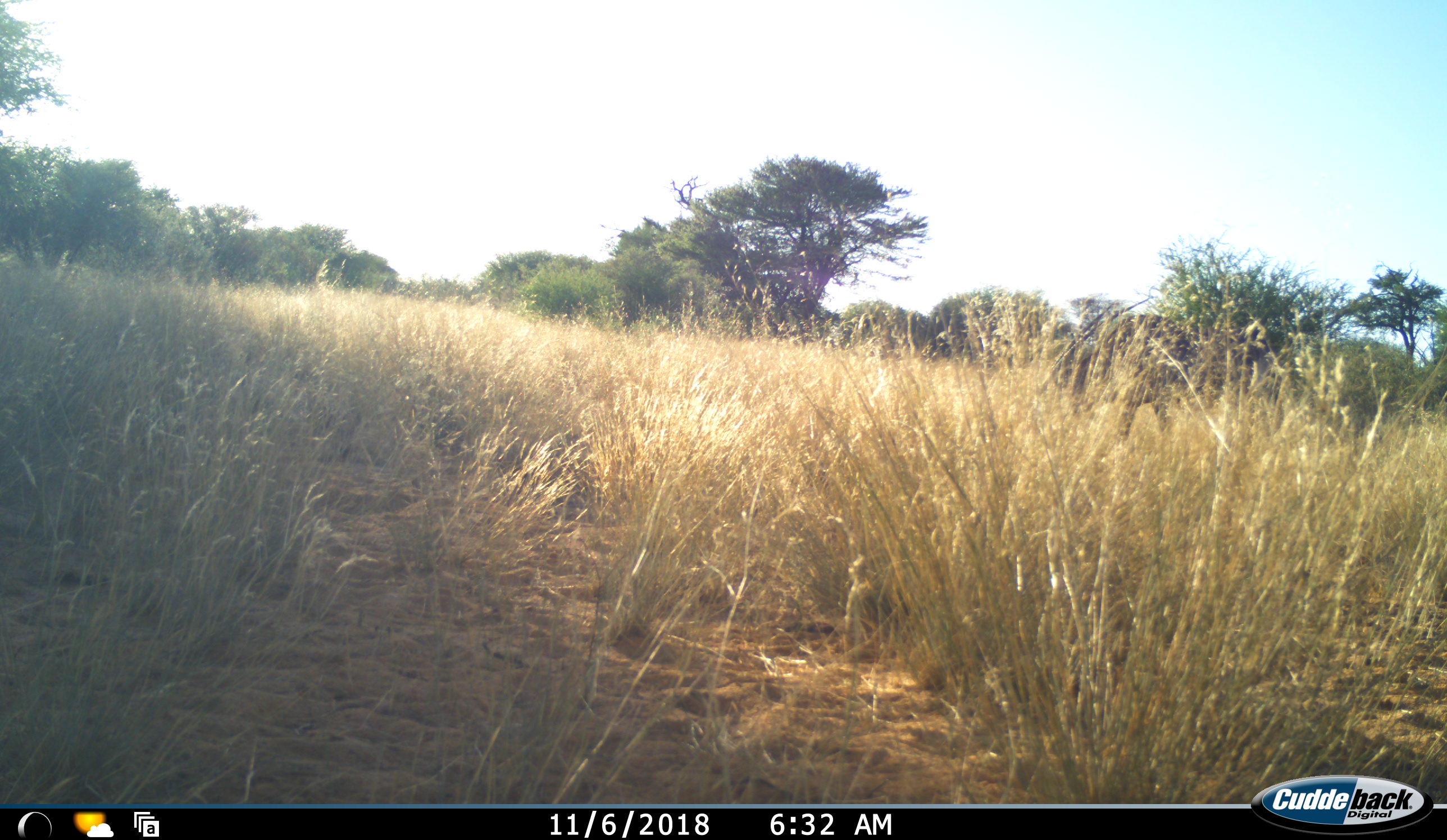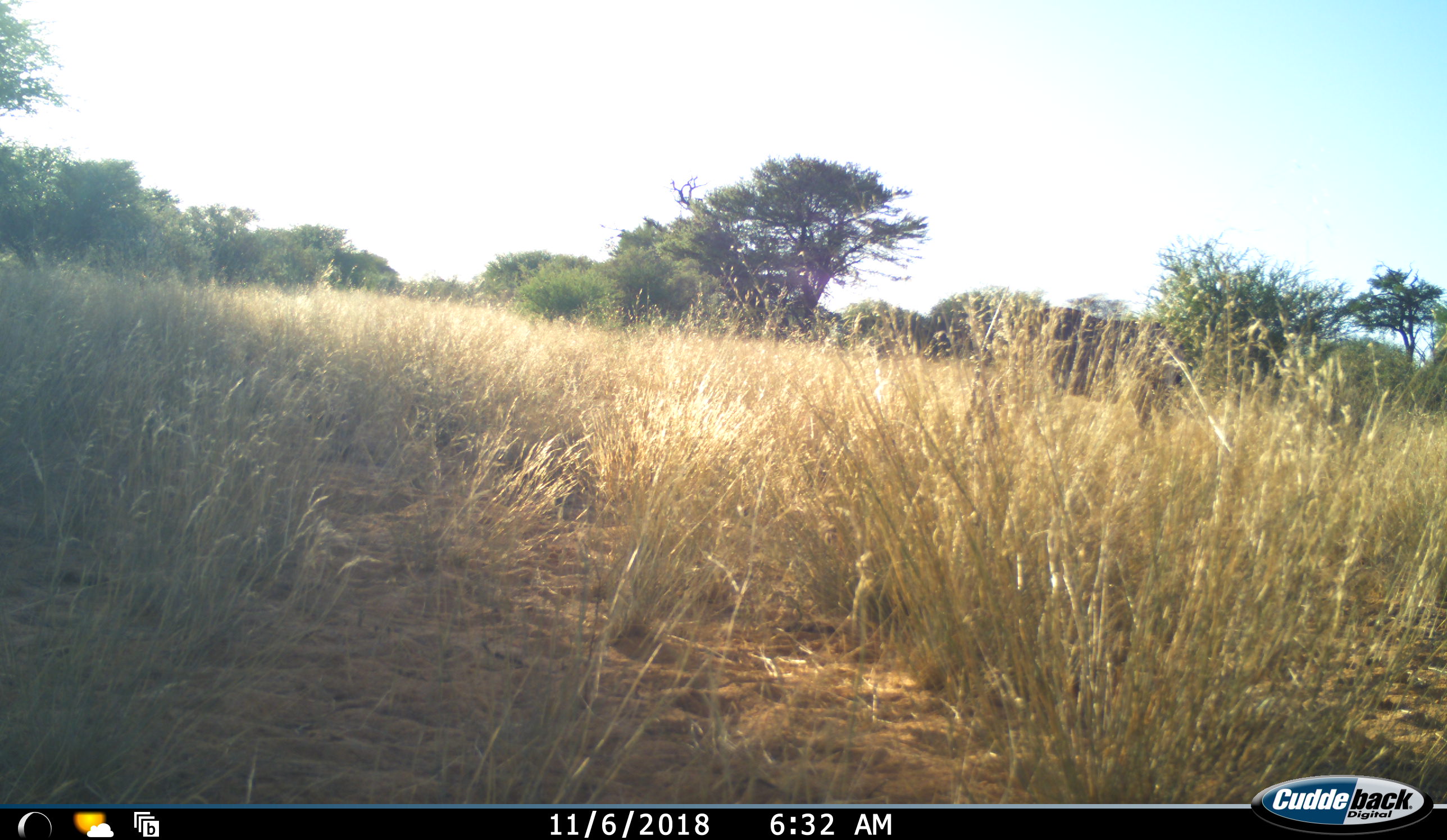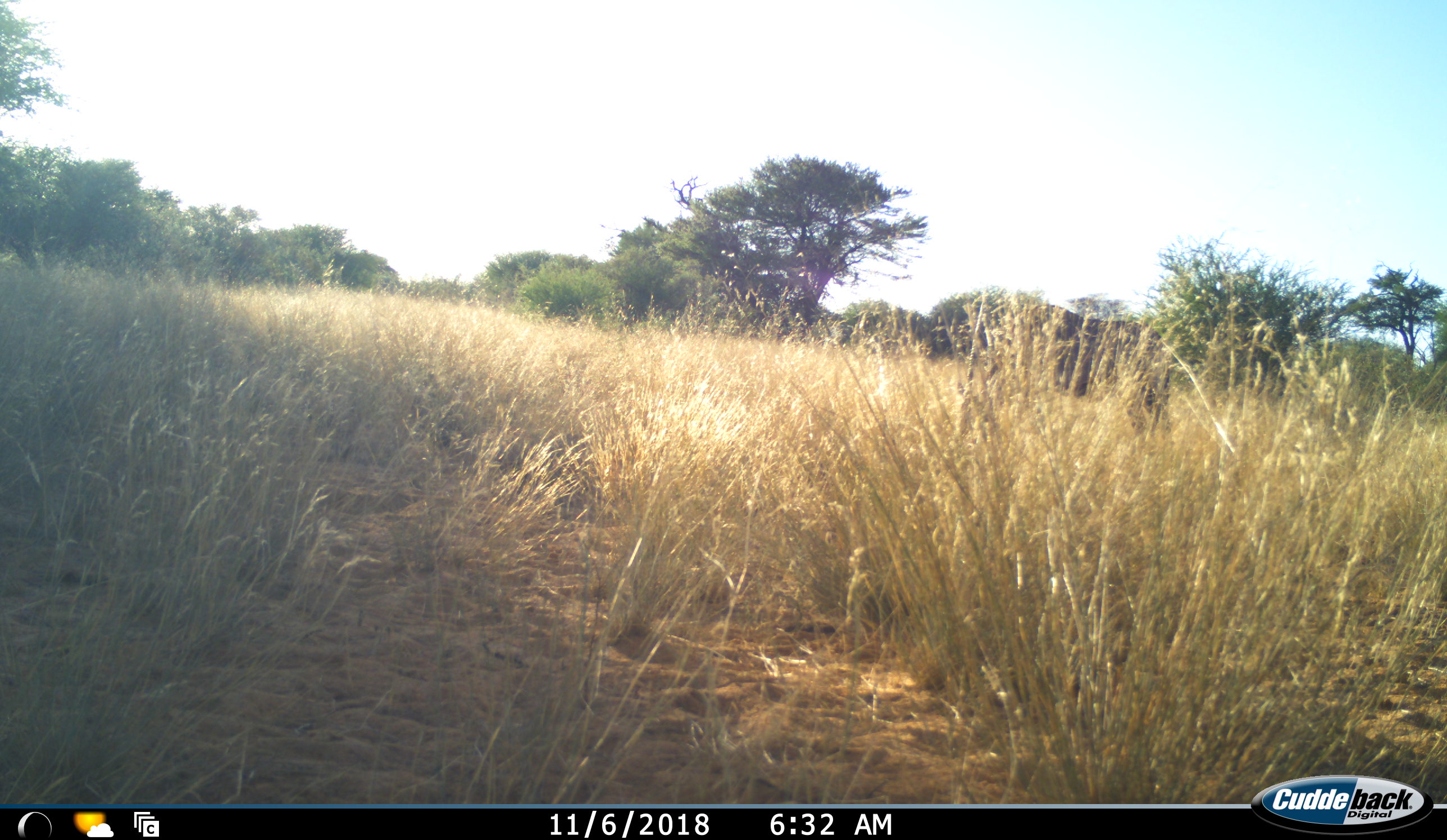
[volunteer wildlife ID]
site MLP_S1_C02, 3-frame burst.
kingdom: Animalia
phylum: Chordata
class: Mammalia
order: Artiodactyla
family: Bovidae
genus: Oryx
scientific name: Oryx gazella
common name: gemsbok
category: oryx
Oryx (gemsbok) (Oryx gazella), count 1. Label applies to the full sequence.